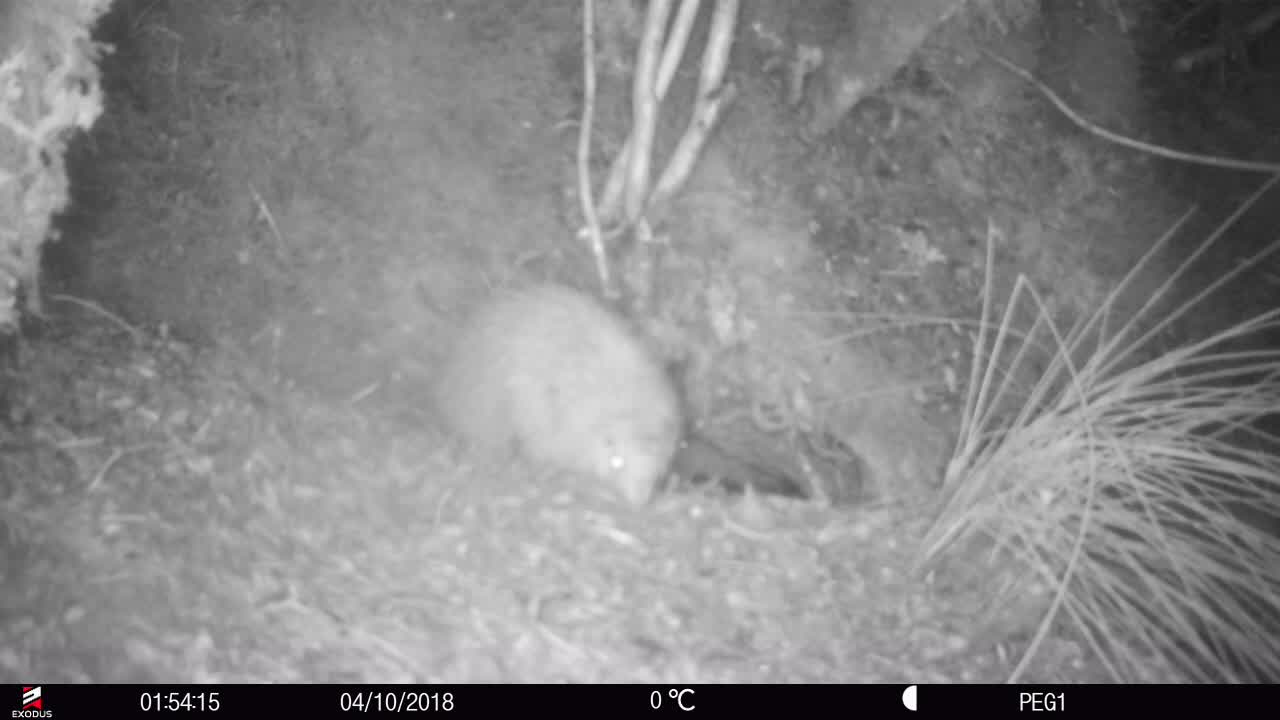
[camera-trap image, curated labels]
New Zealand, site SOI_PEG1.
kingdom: Animalia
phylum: Chordata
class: Aves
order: Apterygiformes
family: Apterygidae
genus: Apteryx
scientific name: Apteryx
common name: kiwi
Kiwi (Apteryx).